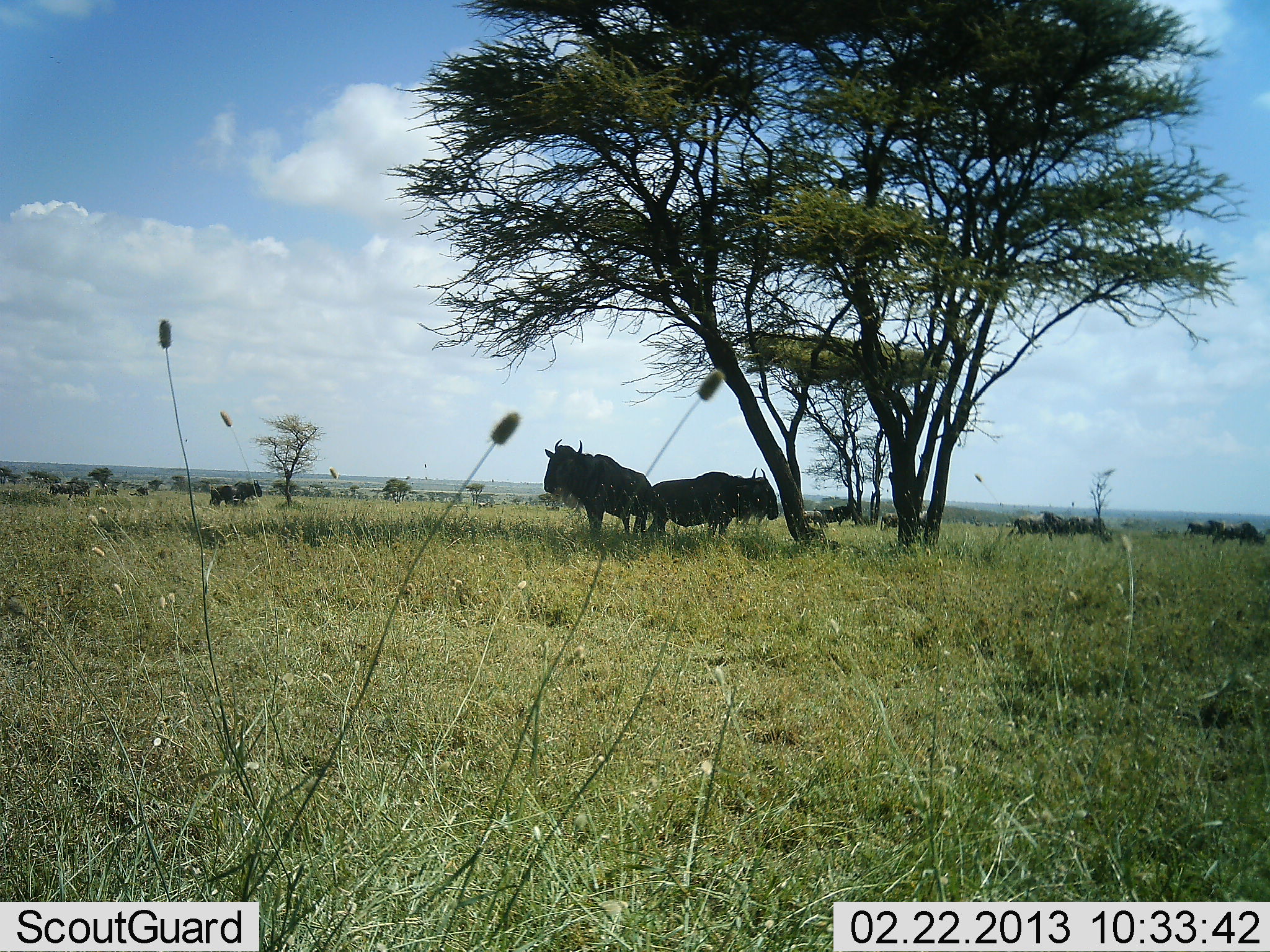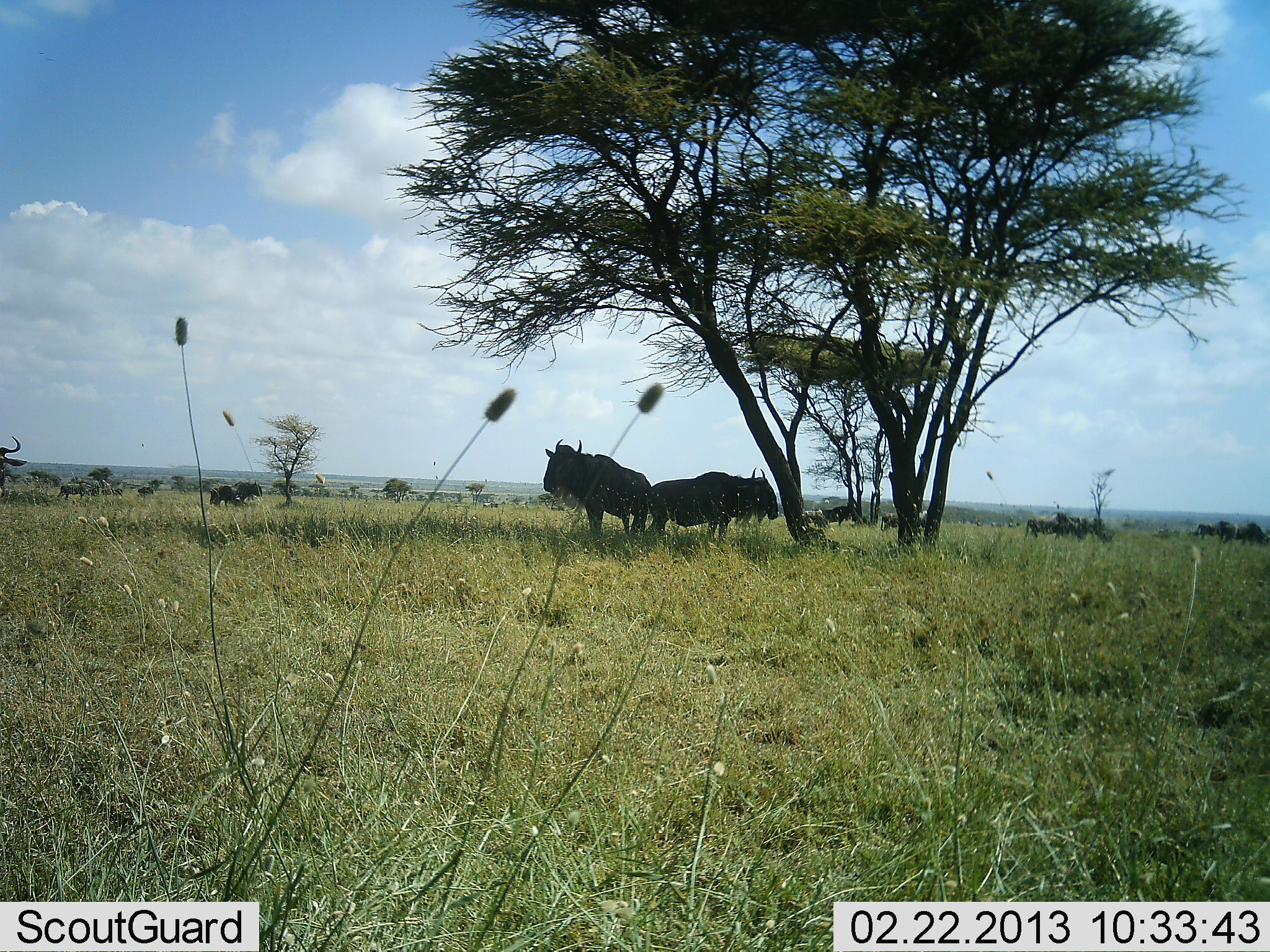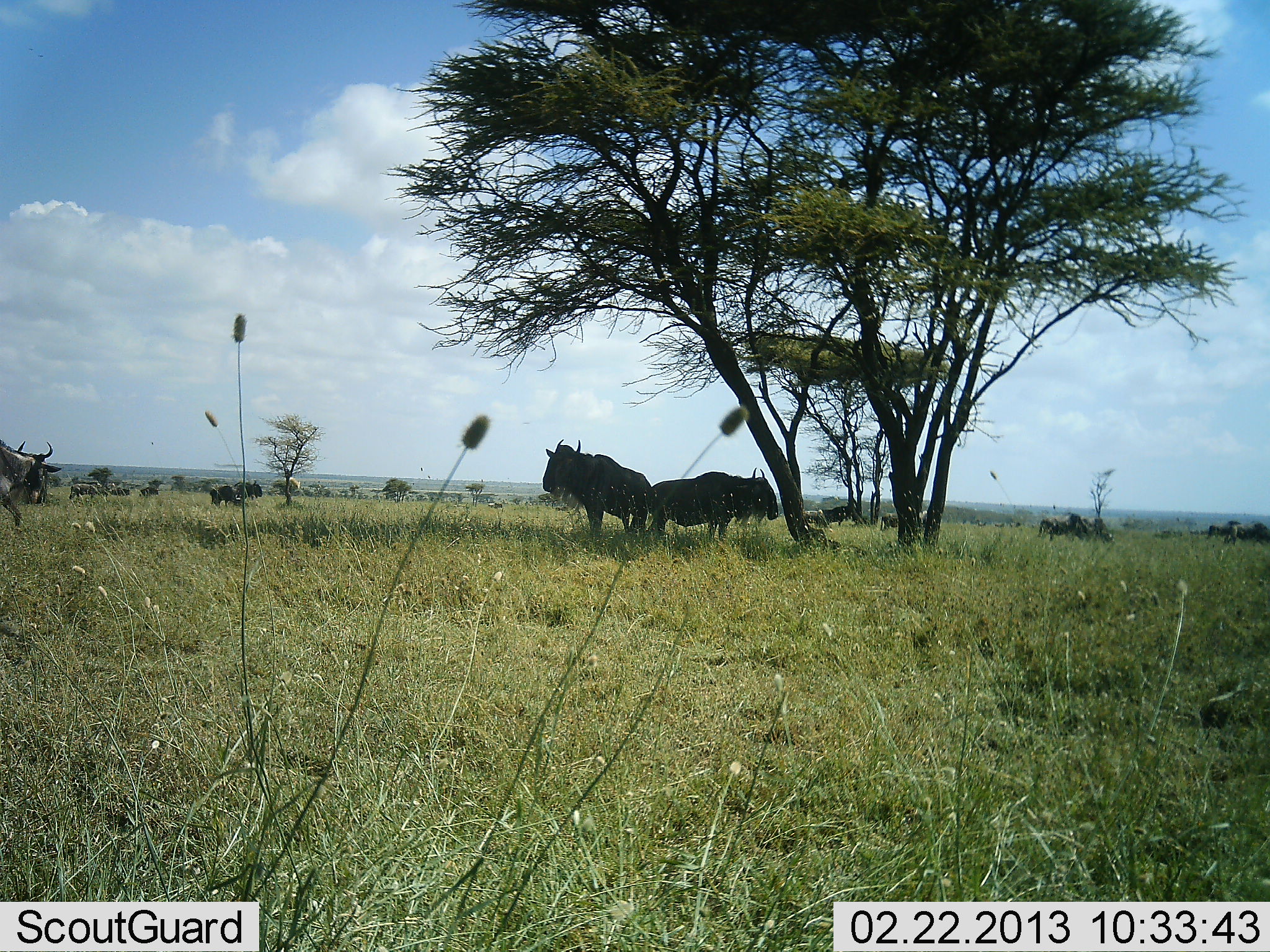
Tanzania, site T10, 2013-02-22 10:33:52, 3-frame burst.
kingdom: Animalia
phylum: Chordata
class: Mammalia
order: Artiodactyla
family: Bovidae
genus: Connochaetes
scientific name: Connochaetes taurinus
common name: blue wildebeest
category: wildebeest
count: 11-50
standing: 94%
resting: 12%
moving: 81%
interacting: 0%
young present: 0%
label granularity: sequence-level